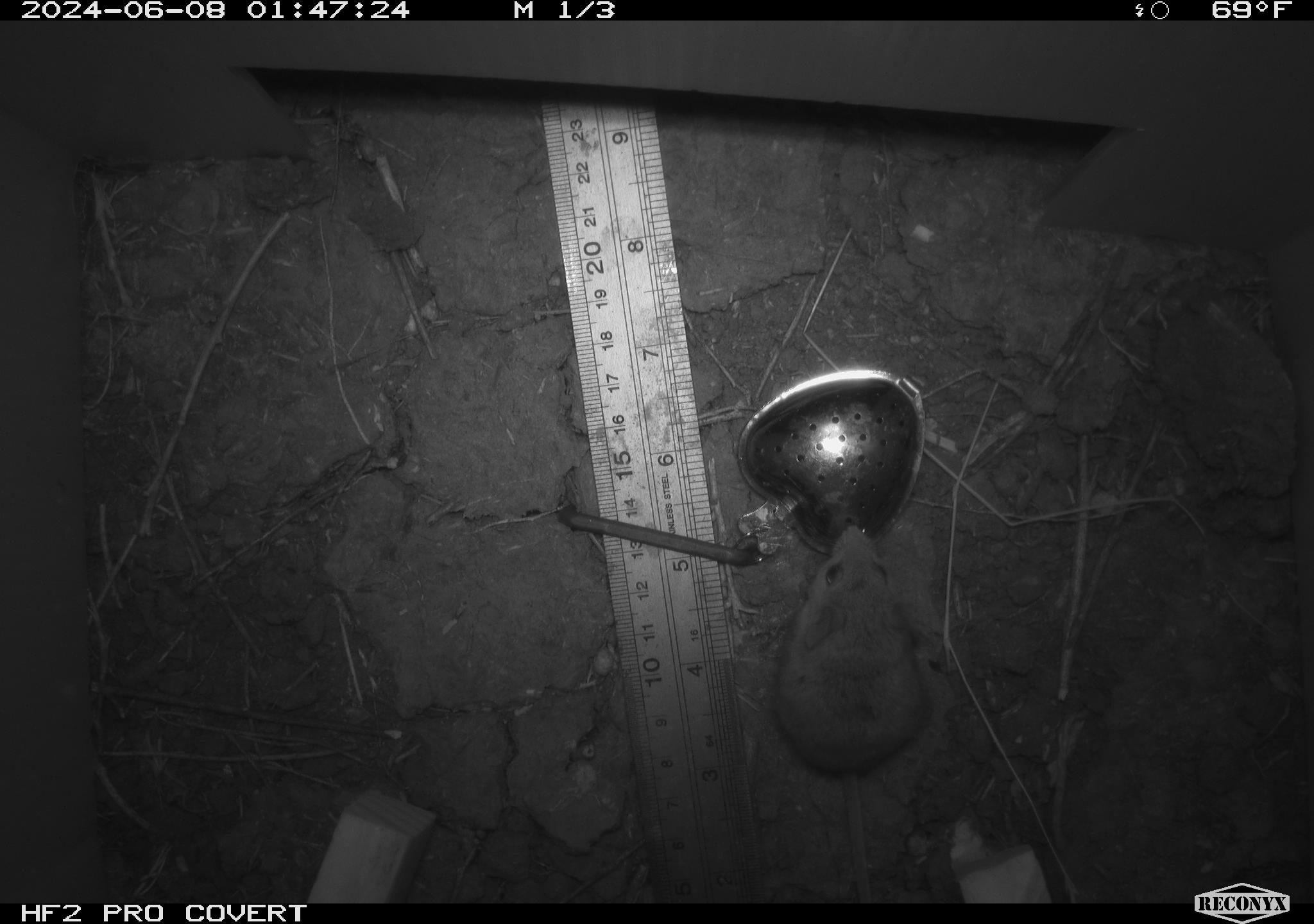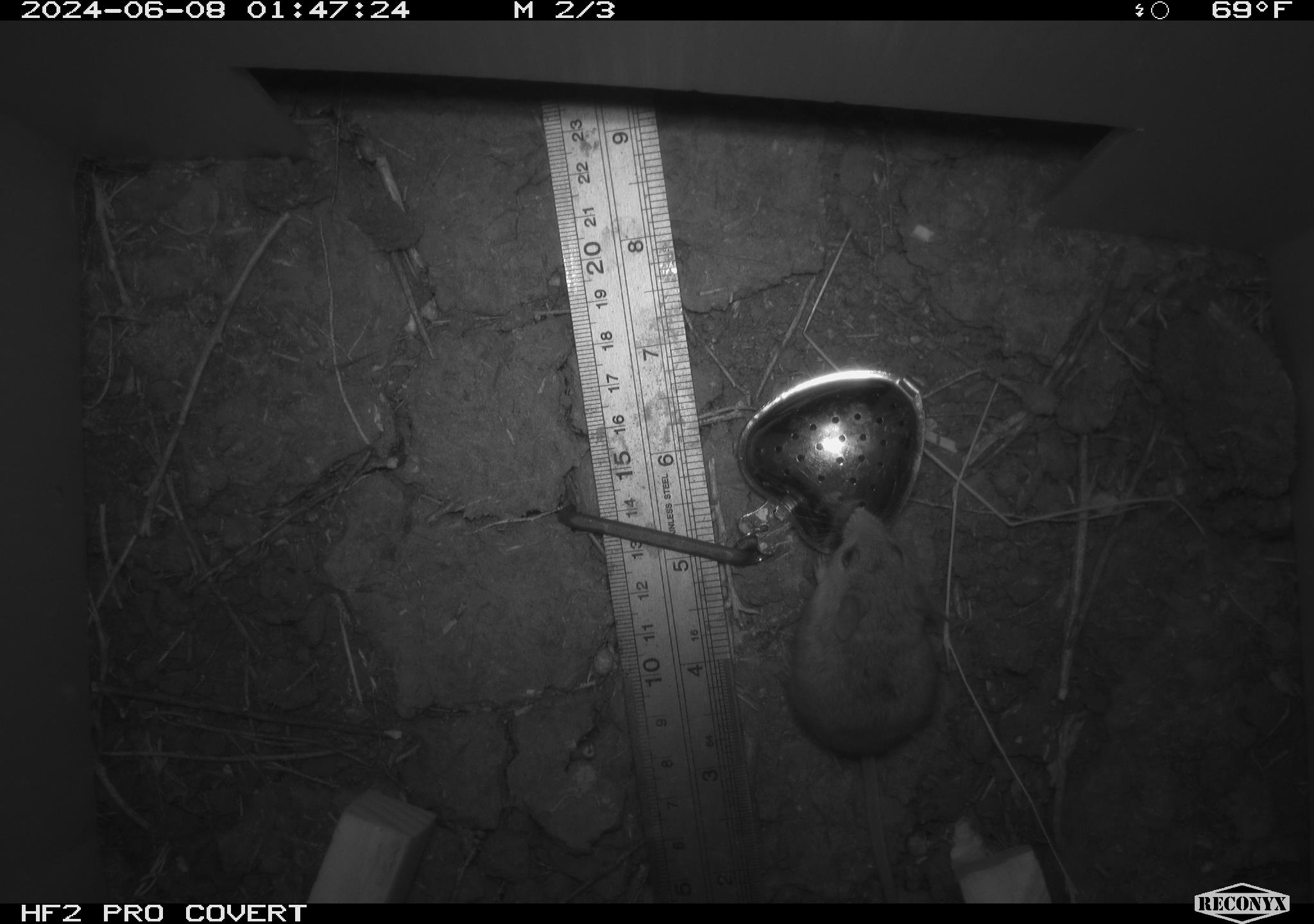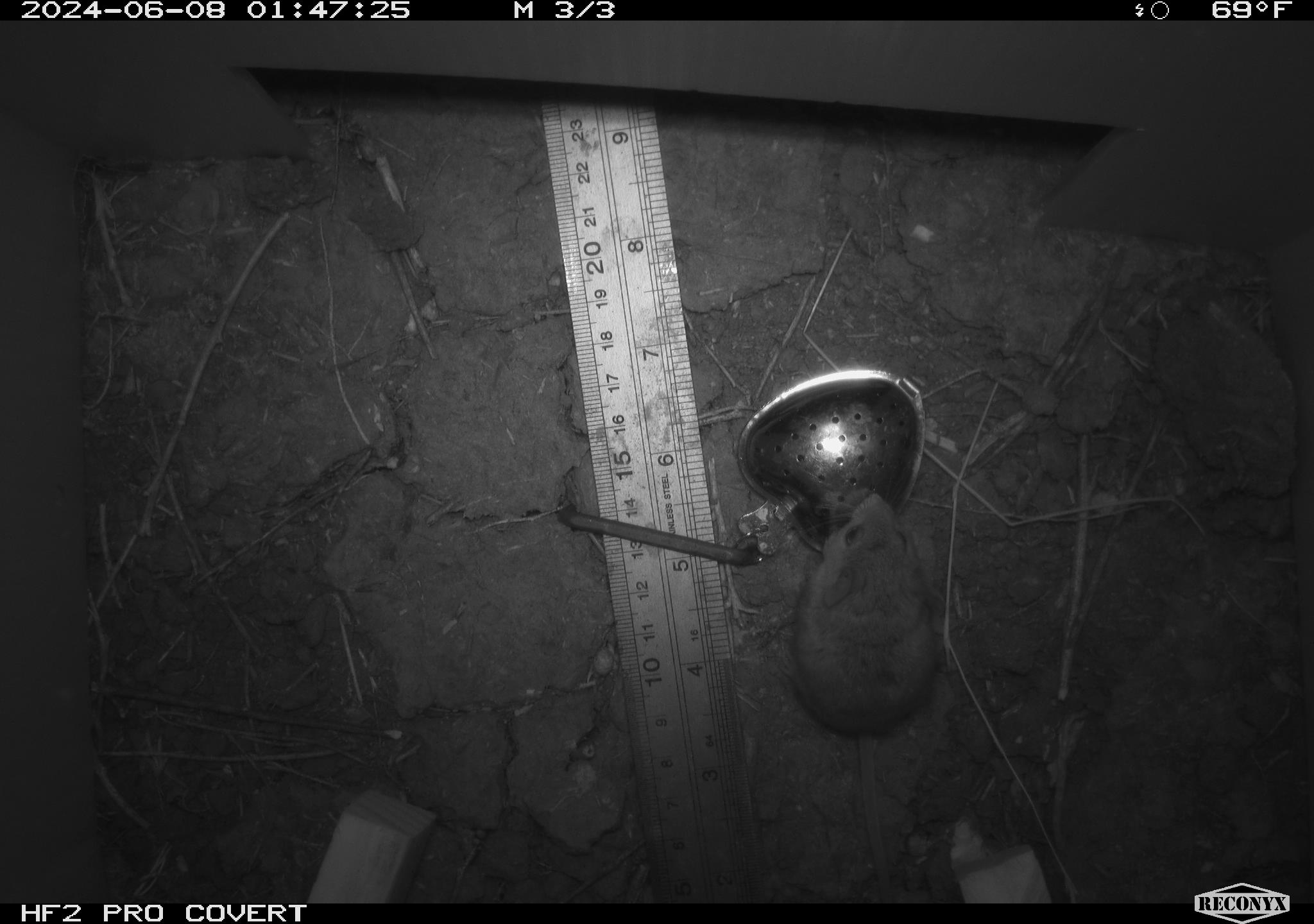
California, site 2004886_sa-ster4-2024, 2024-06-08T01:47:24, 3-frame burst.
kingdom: Animalia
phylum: Chordata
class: Mammalia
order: Rodentia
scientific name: Rodentia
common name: mouse species